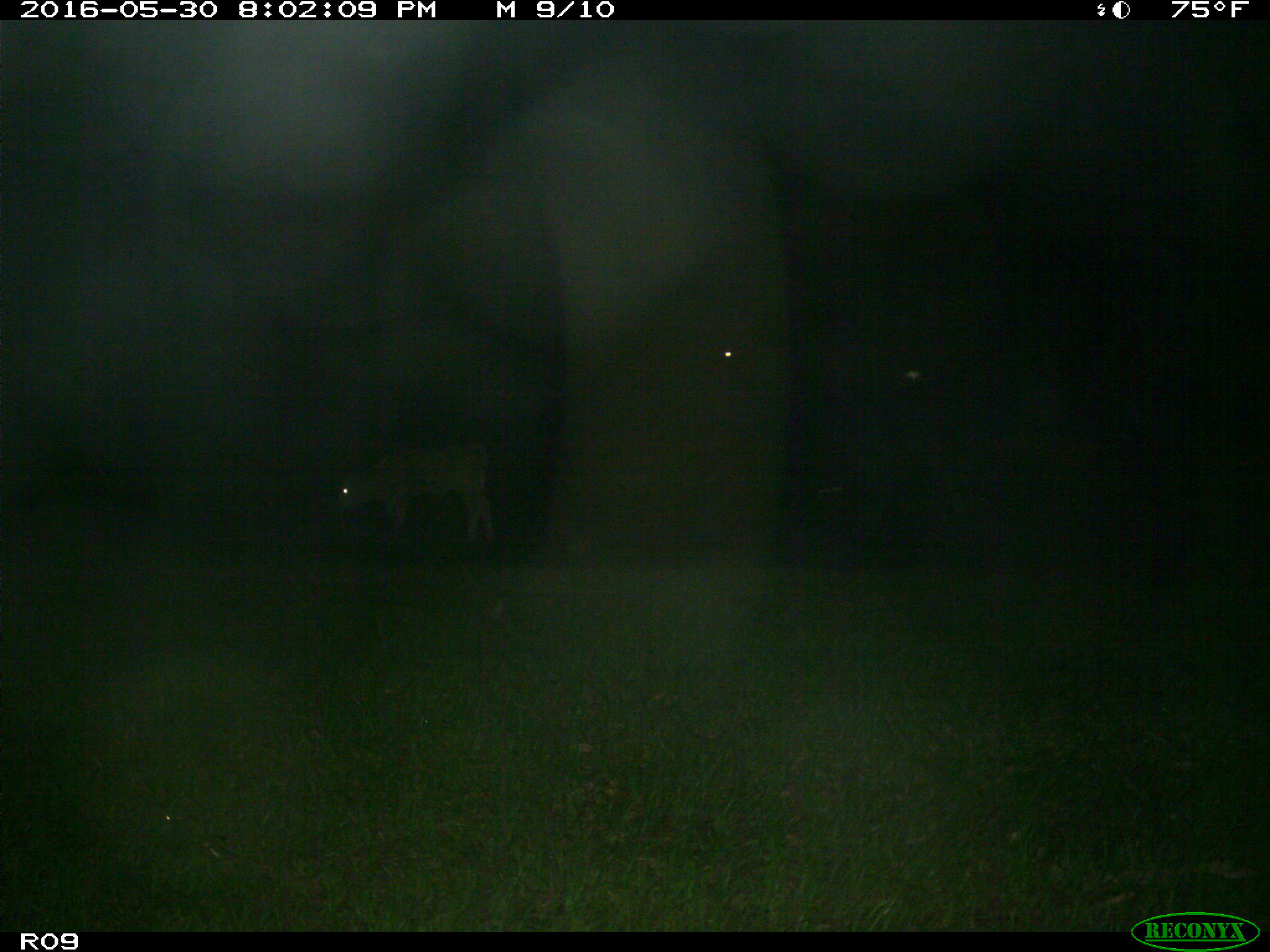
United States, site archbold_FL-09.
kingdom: Animalia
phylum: Chordata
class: Mammalia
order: Artiodactyla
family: Bovidae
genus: Bos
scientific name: Bos taurus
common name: domestic cow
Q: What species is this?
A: Bos taurus (domestic cow).